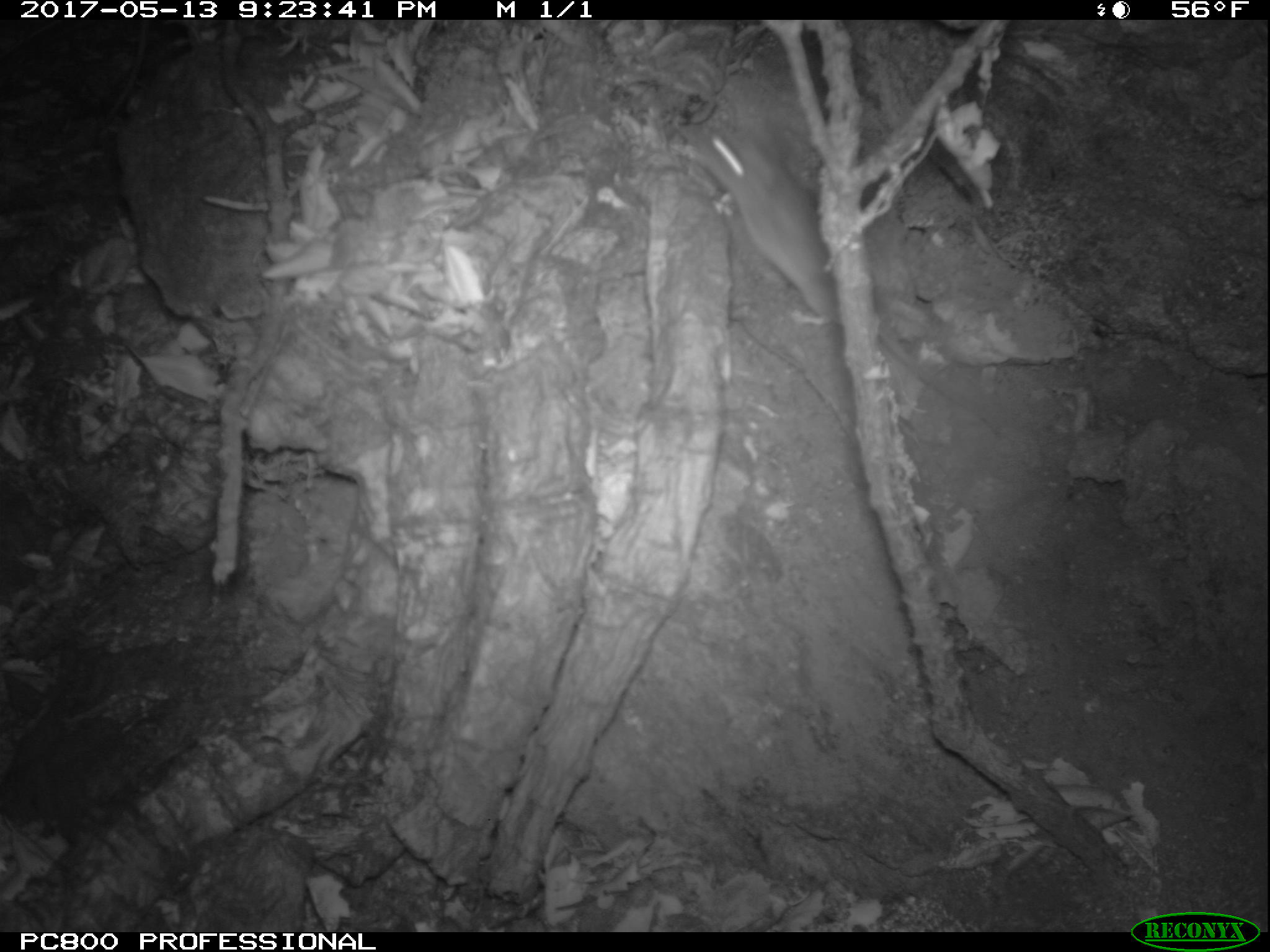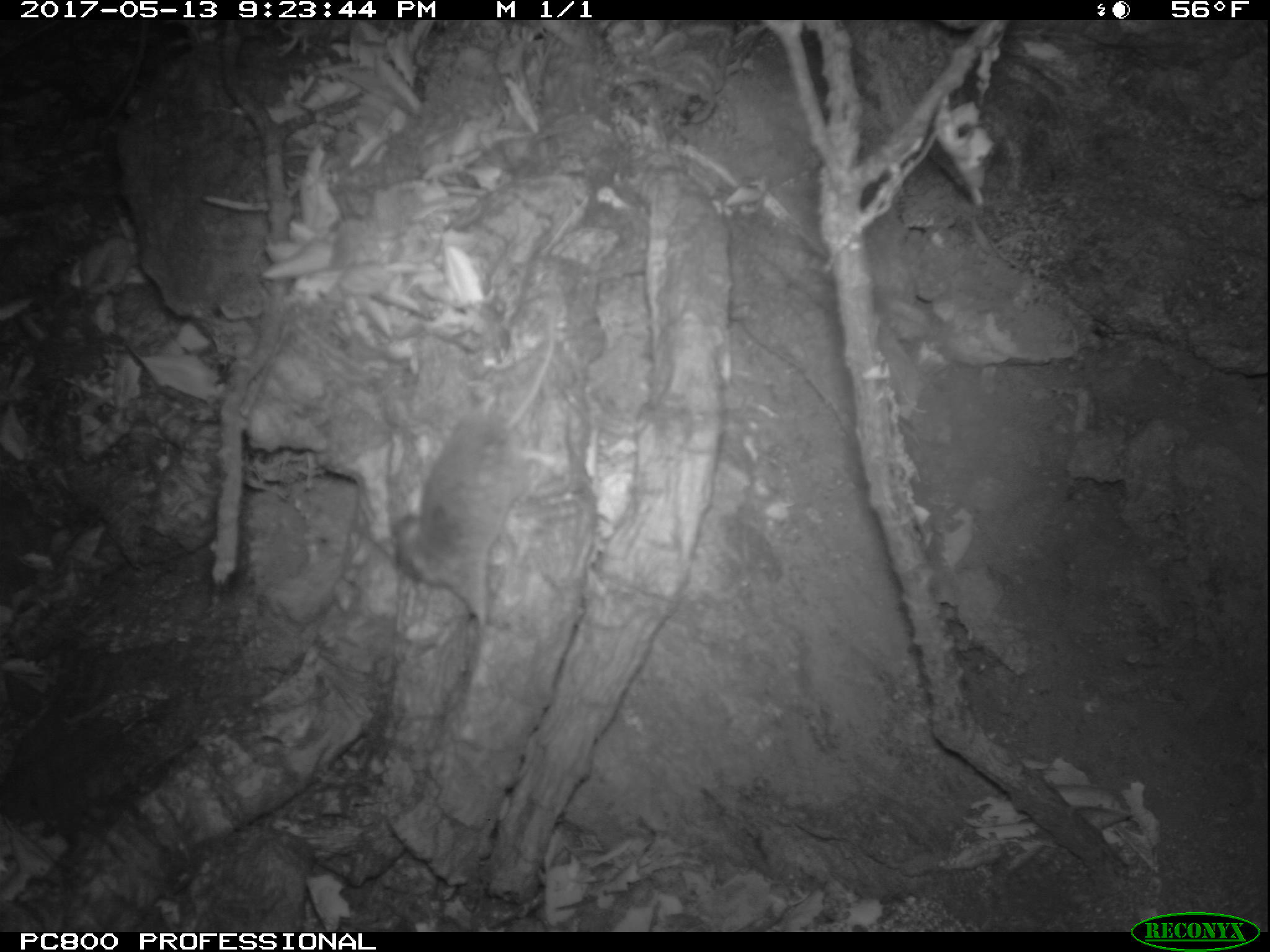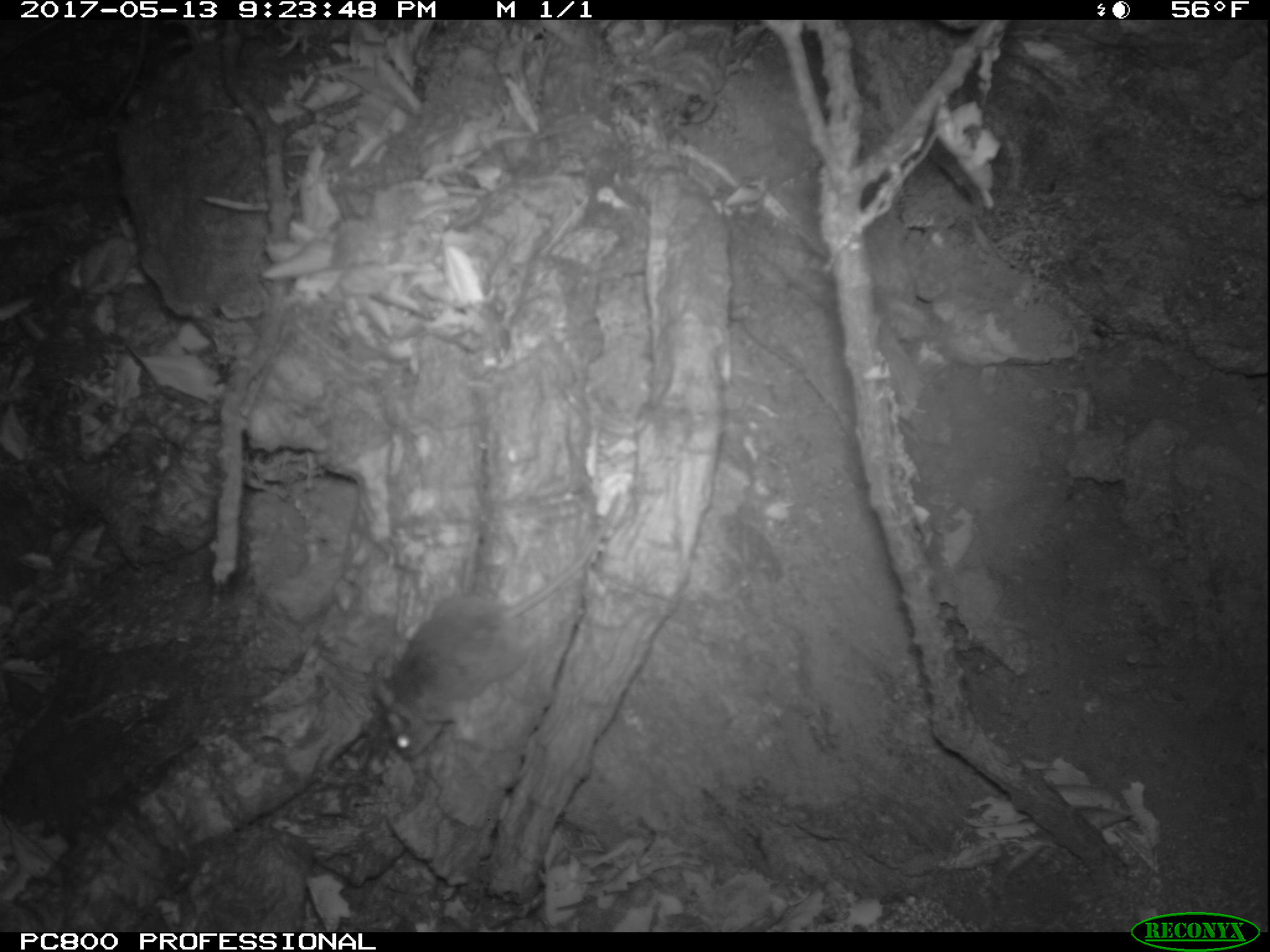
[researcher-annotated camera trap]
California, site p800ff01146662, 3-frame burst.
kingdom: Animalia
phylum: Chordata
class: Mammalia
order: Rodentia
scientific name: Rodentia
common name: rodent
Rodent (Rodentia).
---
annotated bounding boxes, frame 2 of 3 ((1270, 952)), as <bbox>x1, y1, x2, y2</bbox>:
rodent: <bbox>390, 315, 557, 630</bbox>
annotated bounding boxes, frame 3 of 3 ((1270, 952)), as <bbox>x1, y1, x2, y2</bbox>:
rodent: <bbox>375, 488, 624, 758</bbox>